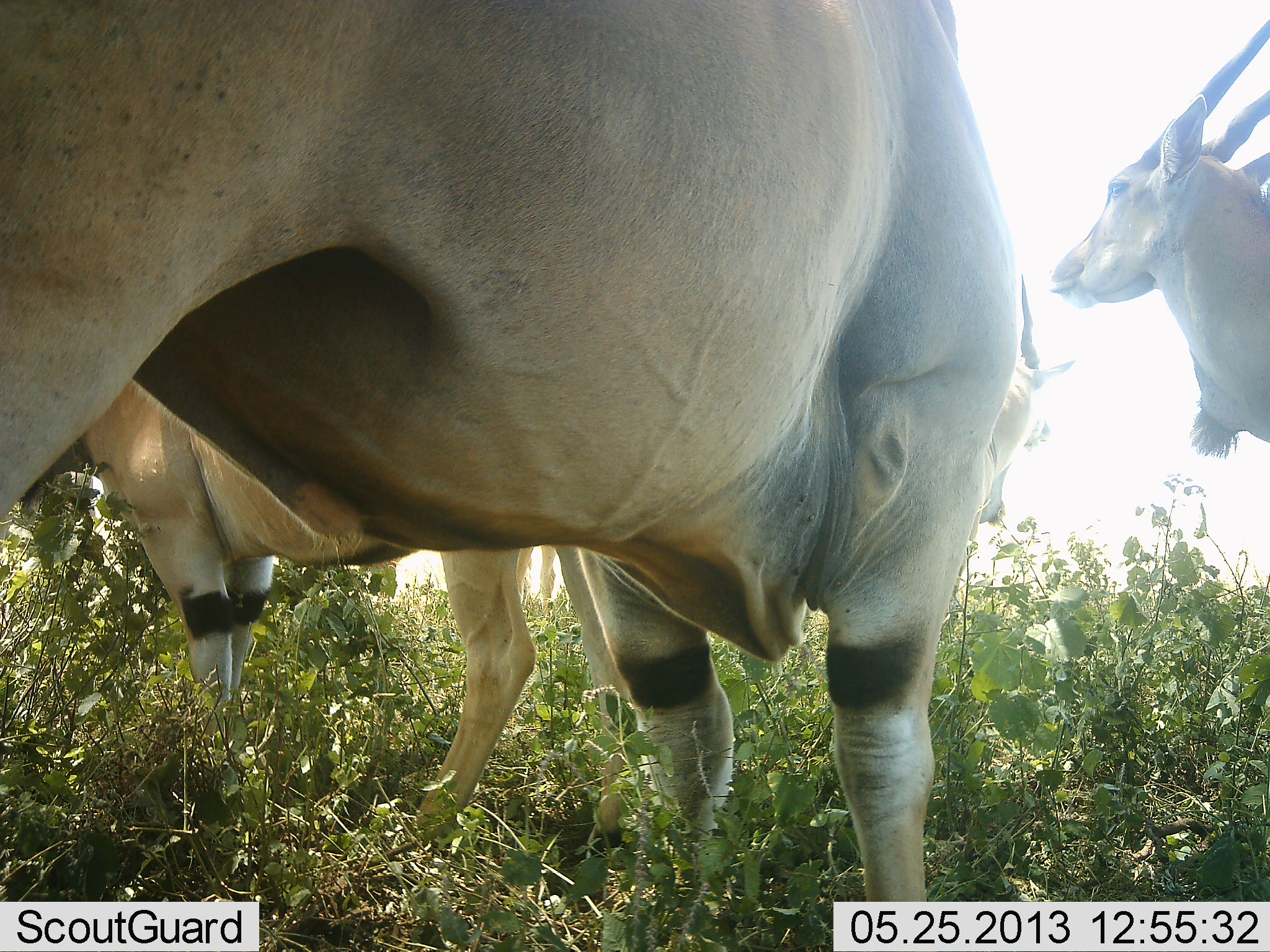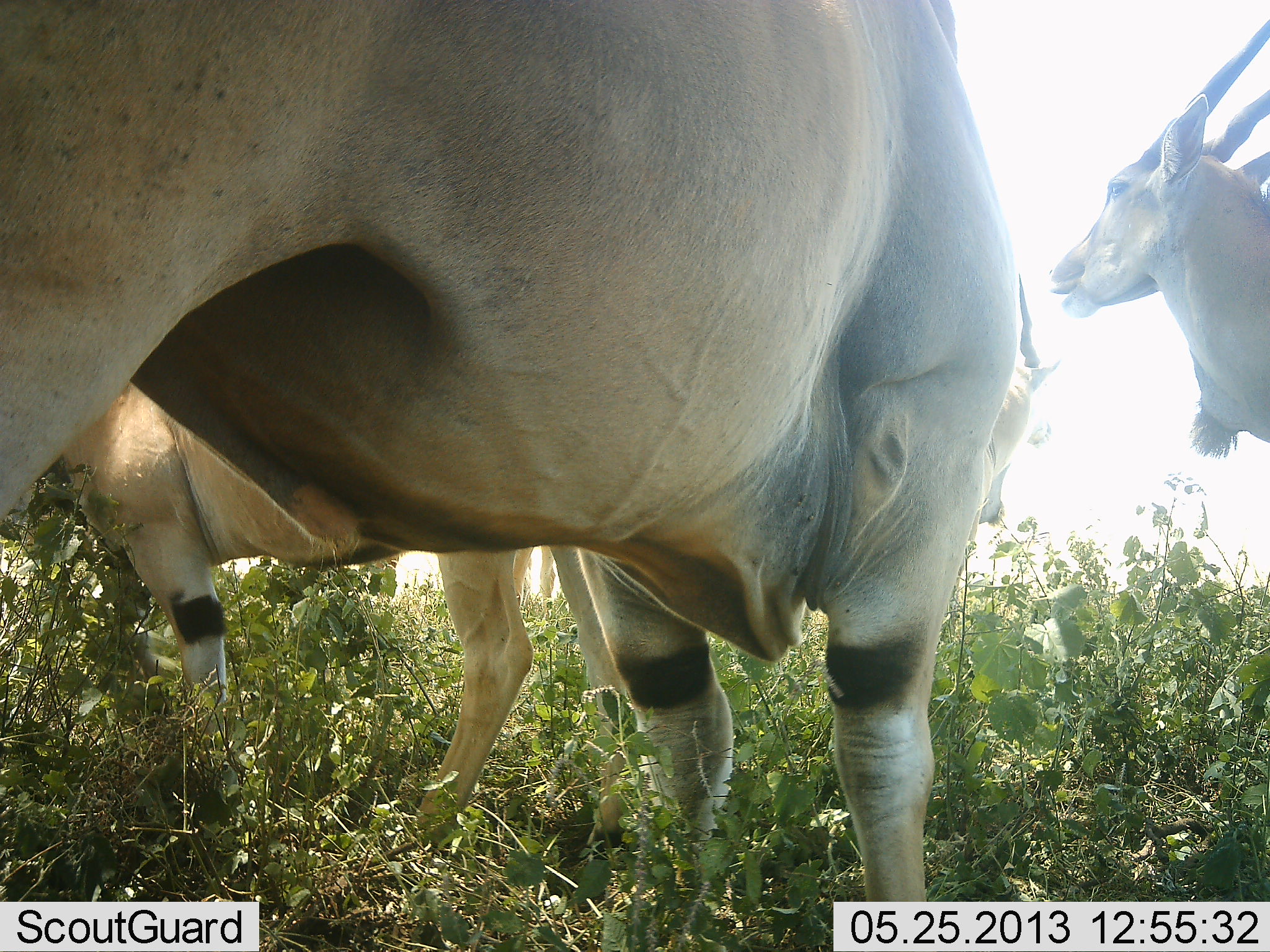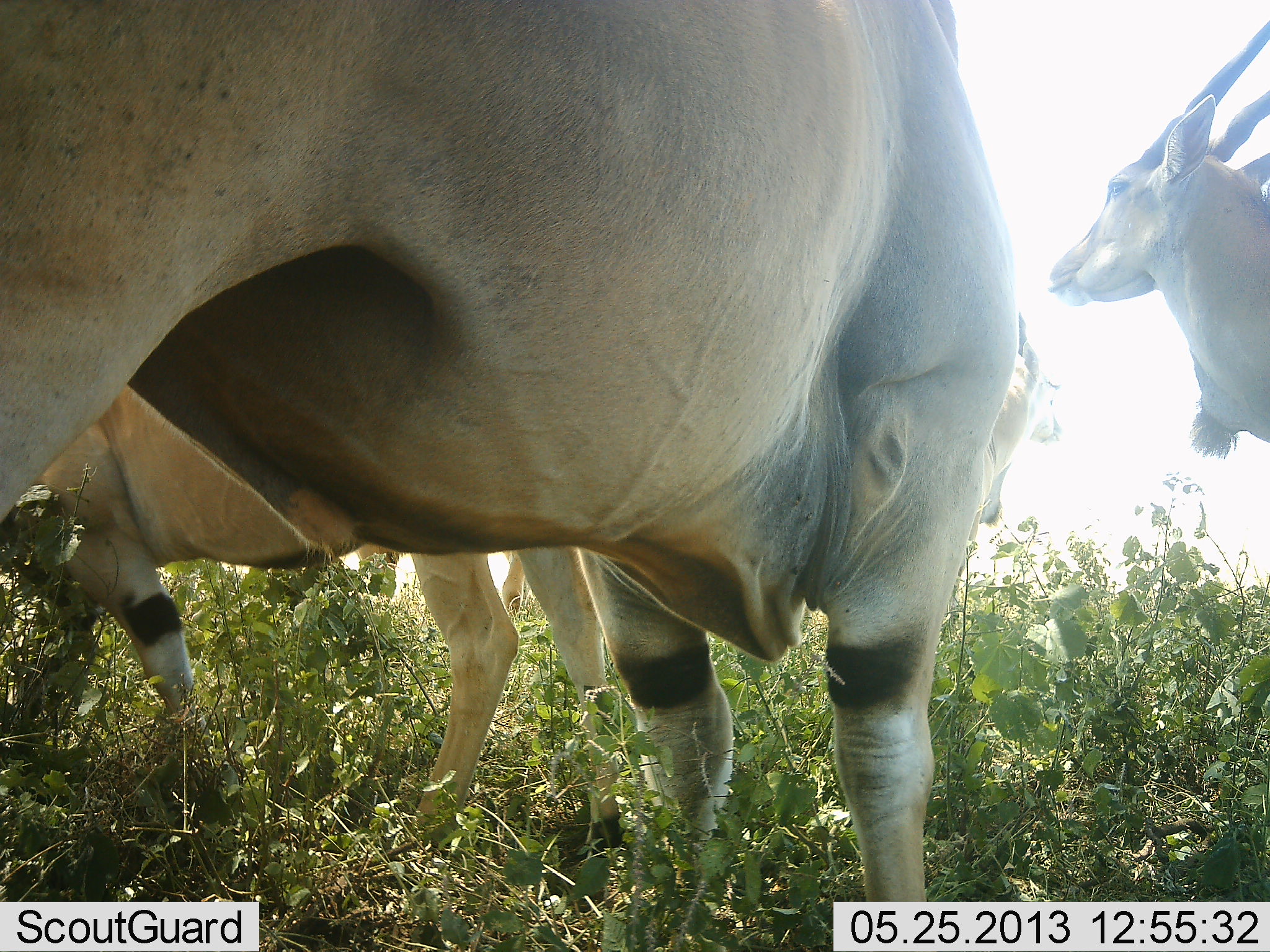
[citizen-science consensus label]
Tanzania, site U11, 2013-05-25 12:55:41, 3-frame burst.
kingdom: Animalia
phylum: Chordata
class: Mammalia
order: Artiodactyla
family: Bovidae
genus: Tragelaphus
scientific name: Tragelaphus oryx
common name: eland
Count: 3.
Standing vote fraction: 100%.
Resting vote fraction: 0%.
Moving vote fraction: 0%.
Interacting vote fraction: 0%.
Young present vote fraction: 0%.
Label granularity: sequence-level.